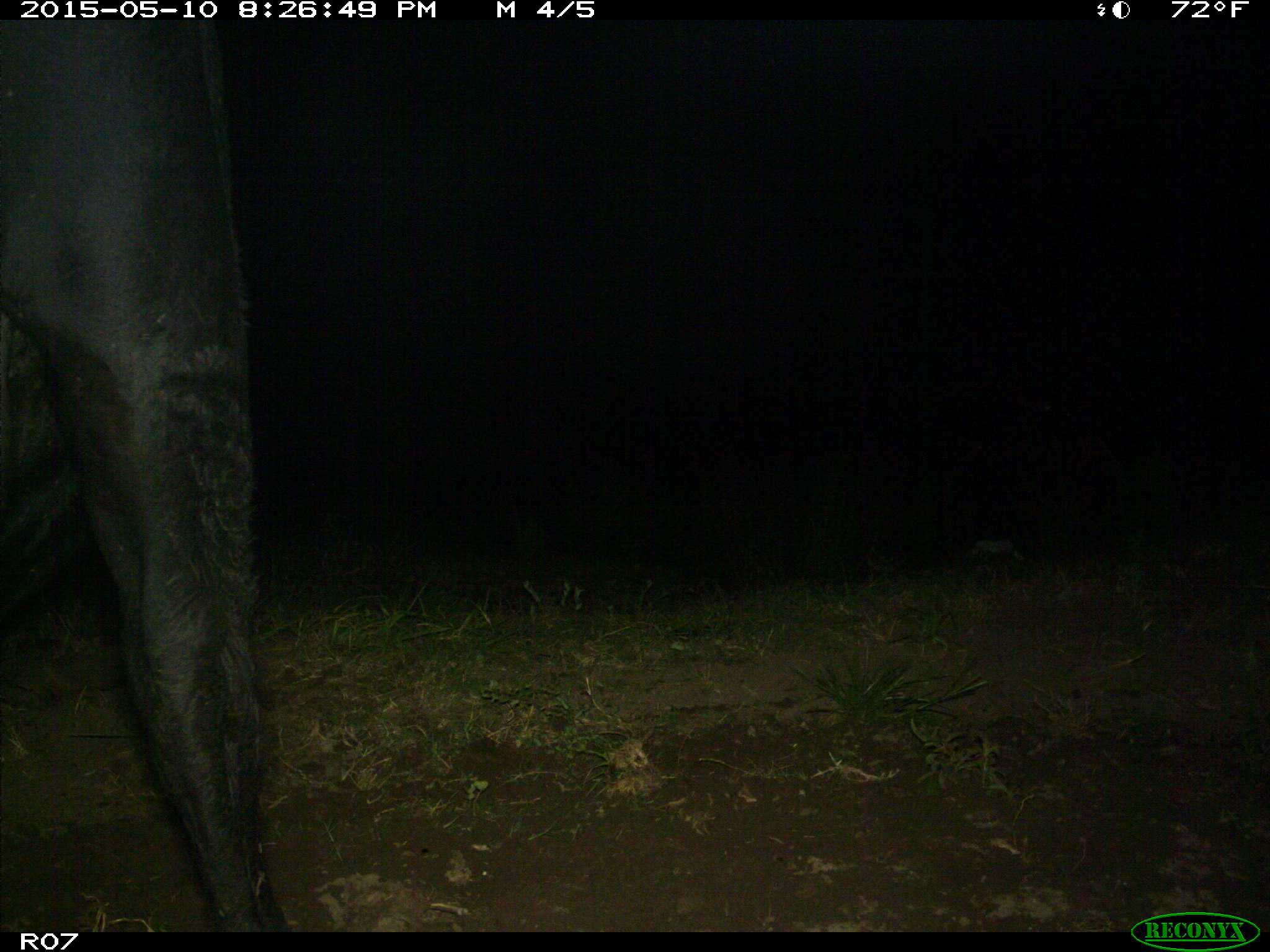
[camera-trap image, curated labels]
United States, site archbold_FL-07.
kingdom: Animalia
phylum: Chordata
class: Mammalia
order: Artiodactyla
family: Bovidae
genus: Bos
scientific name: Bos taurus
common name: domestic cow